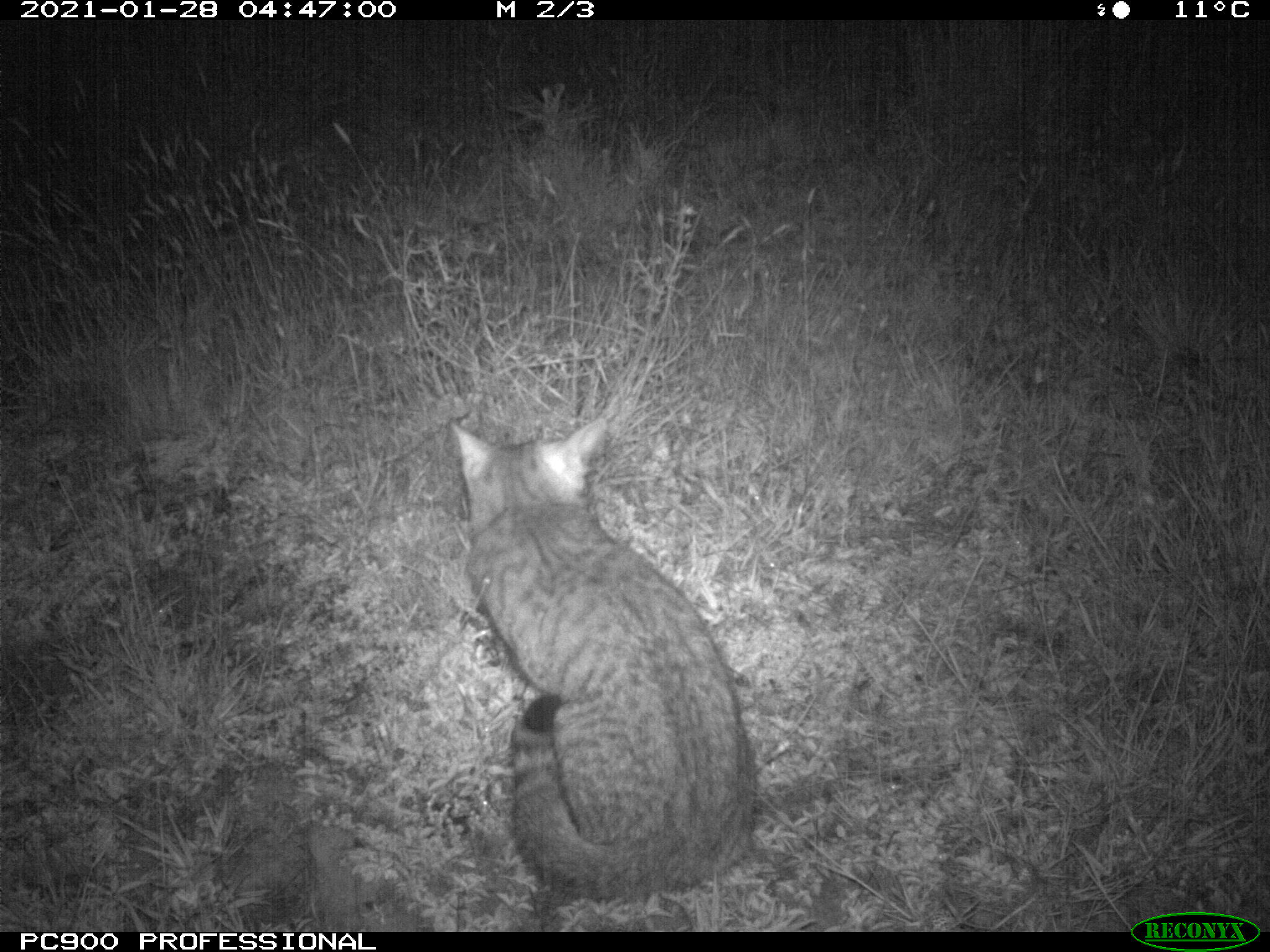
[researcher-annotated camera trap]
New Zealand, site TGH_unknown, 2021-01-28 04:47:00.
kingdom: Animalia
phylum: Chordata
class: Mammalia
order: Carnivora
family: Felidae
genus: Felis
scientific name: Felis catus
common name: domestic cat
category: cat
Cat (domestic cat) (Felis catus).